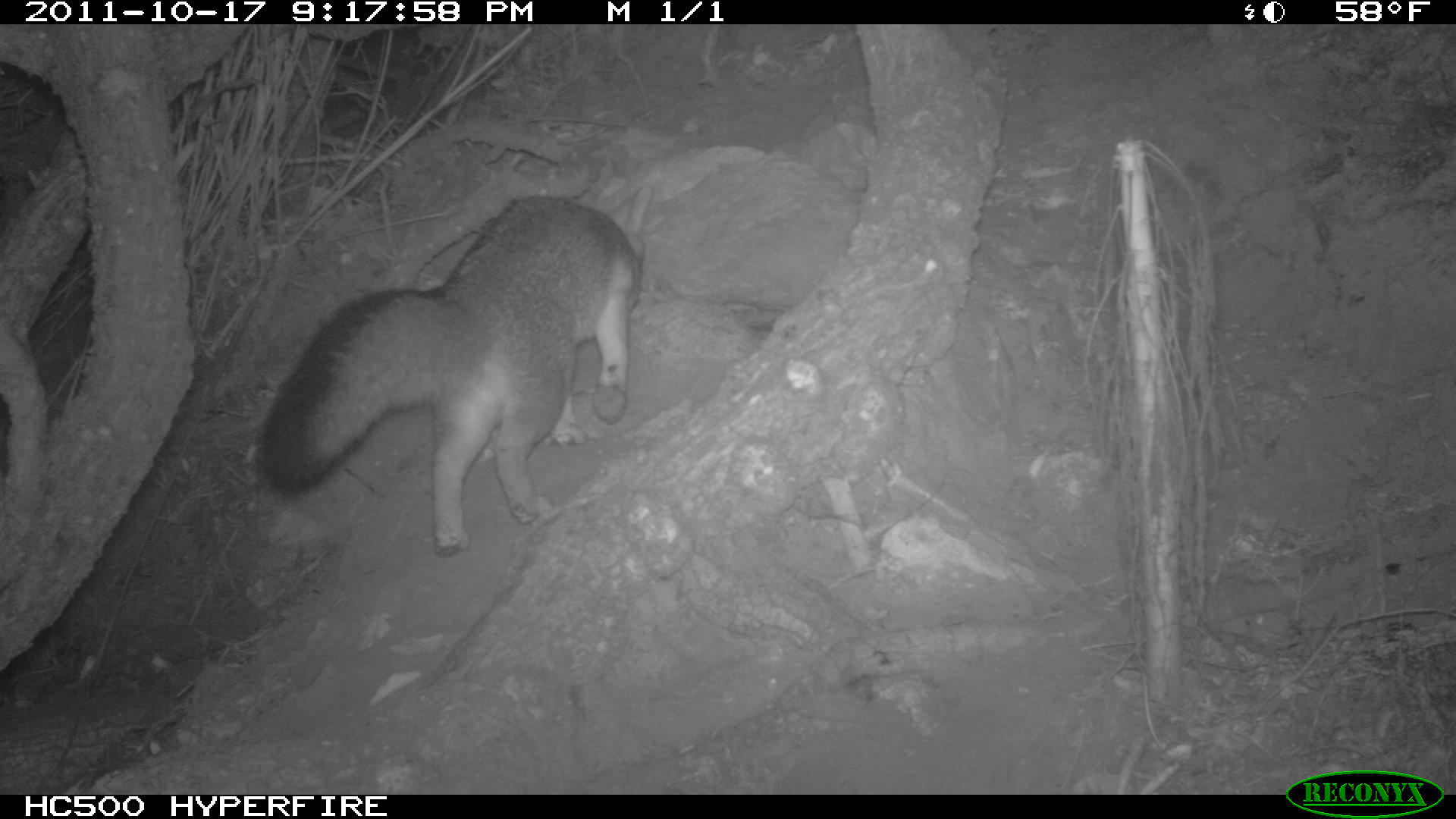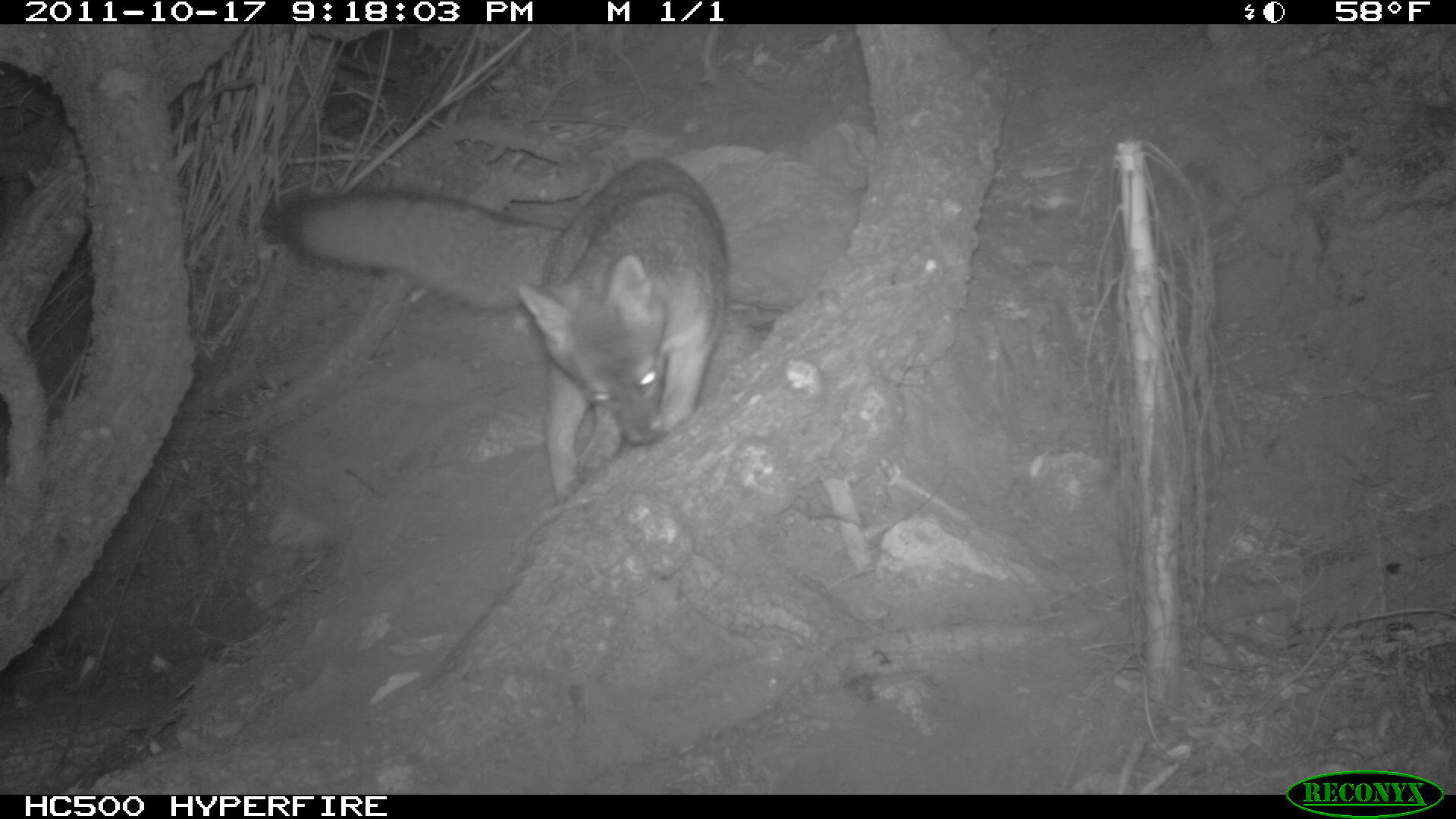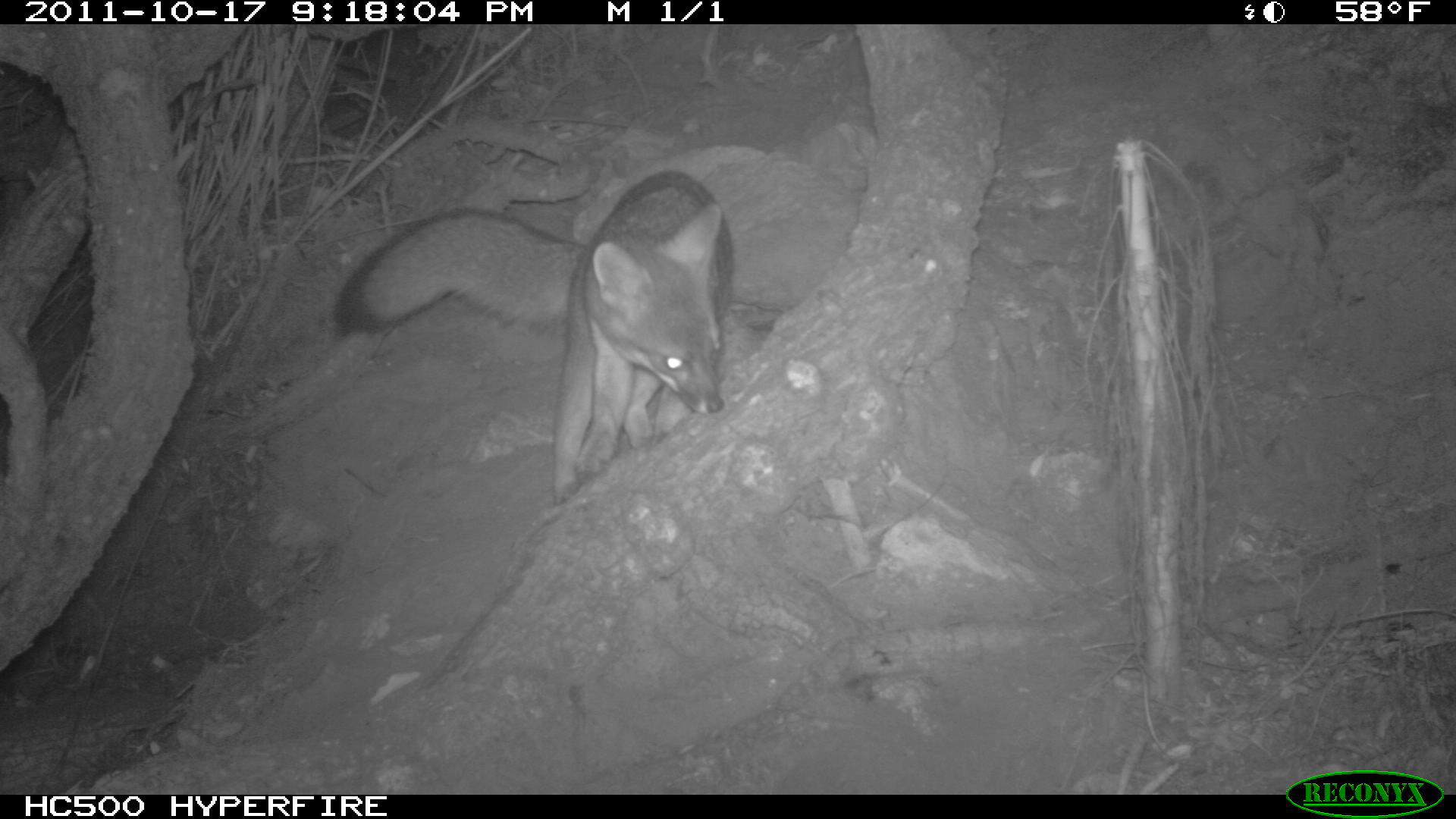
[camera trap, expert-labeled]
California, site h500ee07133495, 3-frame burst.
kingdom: Animalia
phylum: Chordata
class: Mammalia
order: Carnivora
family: Canidae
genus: Urocyon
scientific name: Urocyon littoralis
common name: island fox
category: fox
Fox (island fox) (Urocyon littoralis).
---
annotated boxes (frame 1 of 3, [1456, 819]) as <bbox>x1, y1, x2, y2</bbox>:
fox: <bbox>259, 185, 651, 556</bbox>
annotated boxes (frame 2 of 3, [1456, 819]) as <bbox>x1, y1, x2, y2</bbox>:
fox: <bbox>281, 159, 728, 504</bbox>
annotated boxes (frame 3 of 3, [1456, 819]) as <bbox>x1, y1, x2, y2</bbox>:
fox: <bbox>334, 169, 733, 507</bbox>